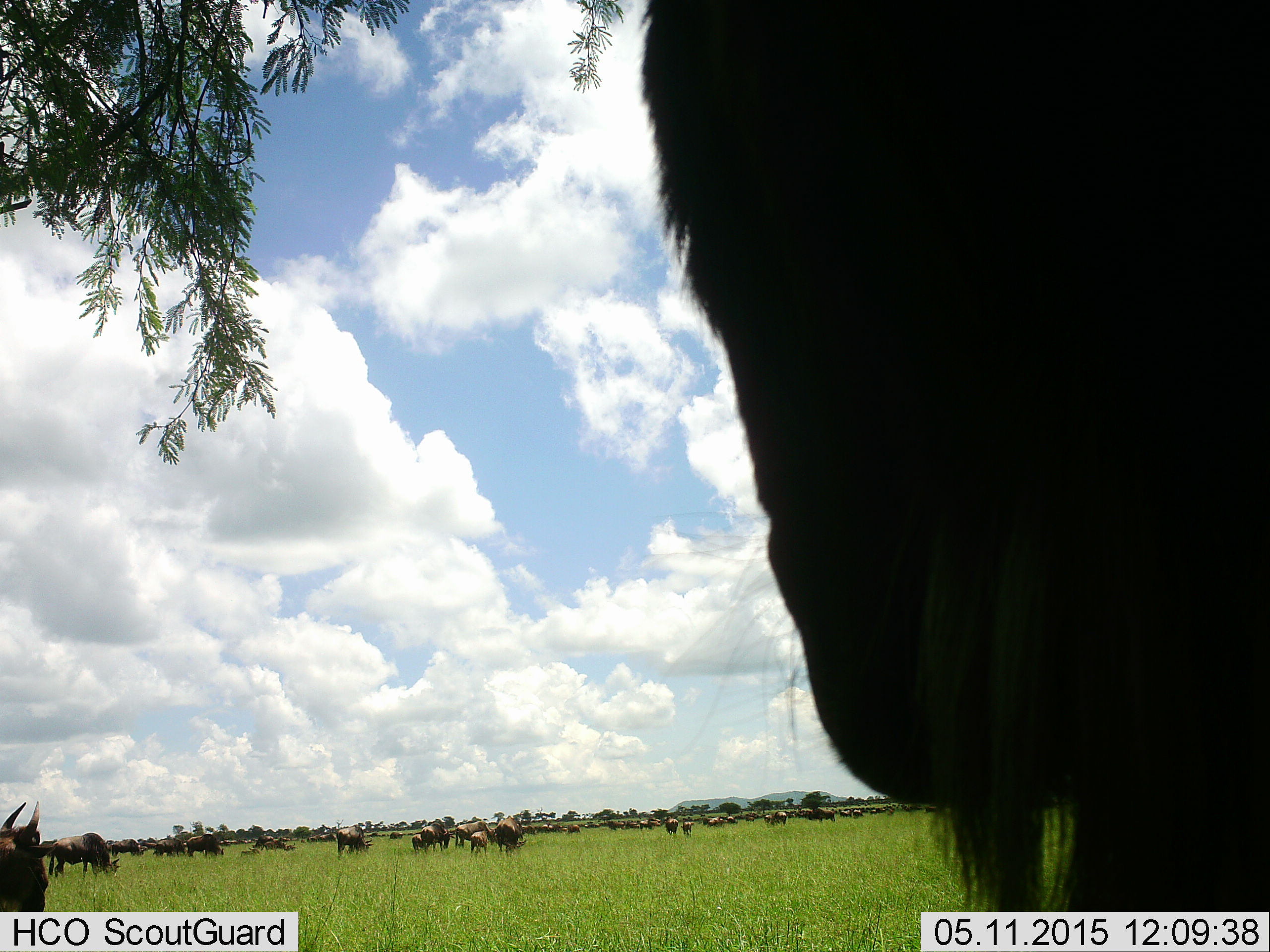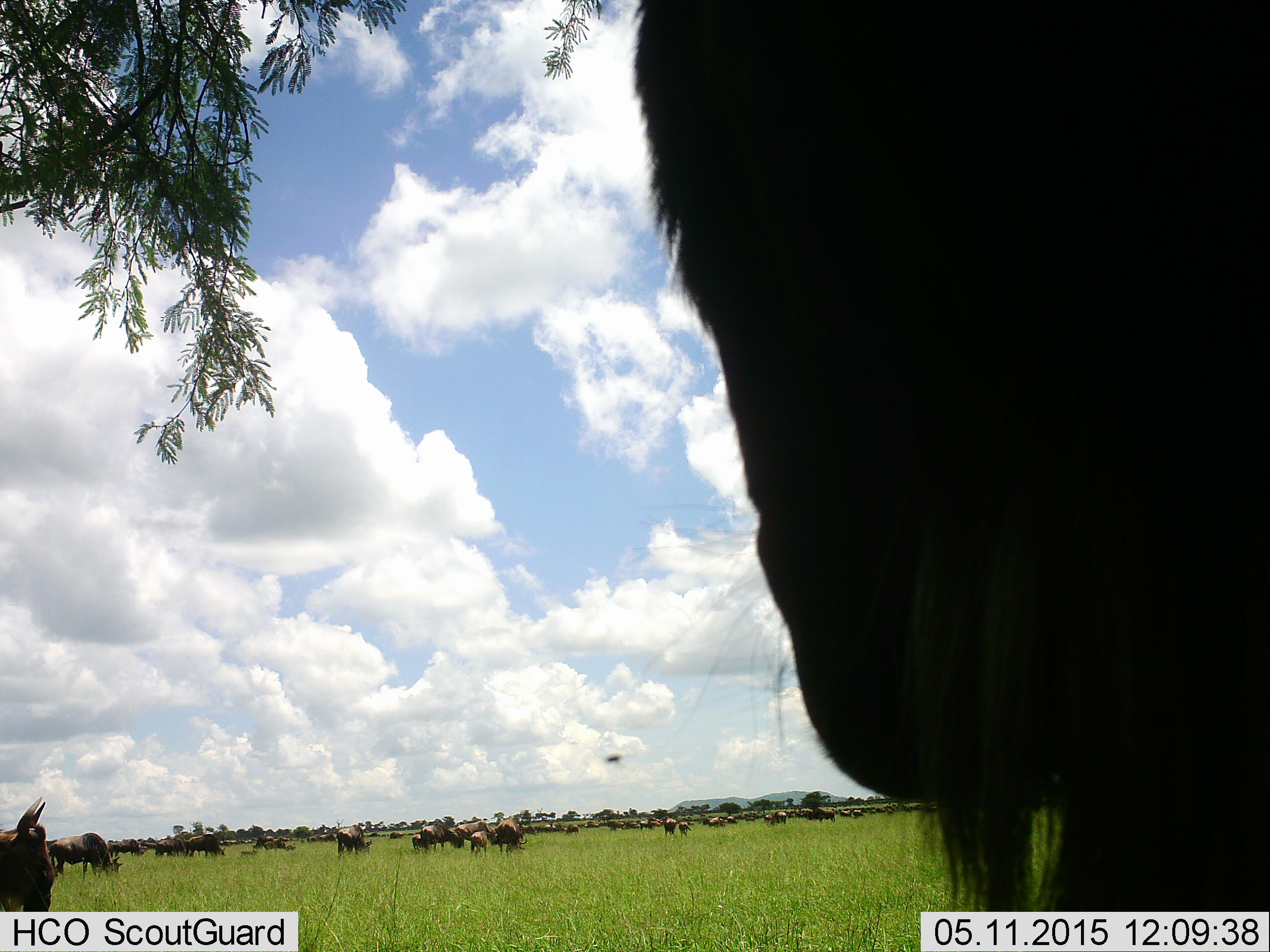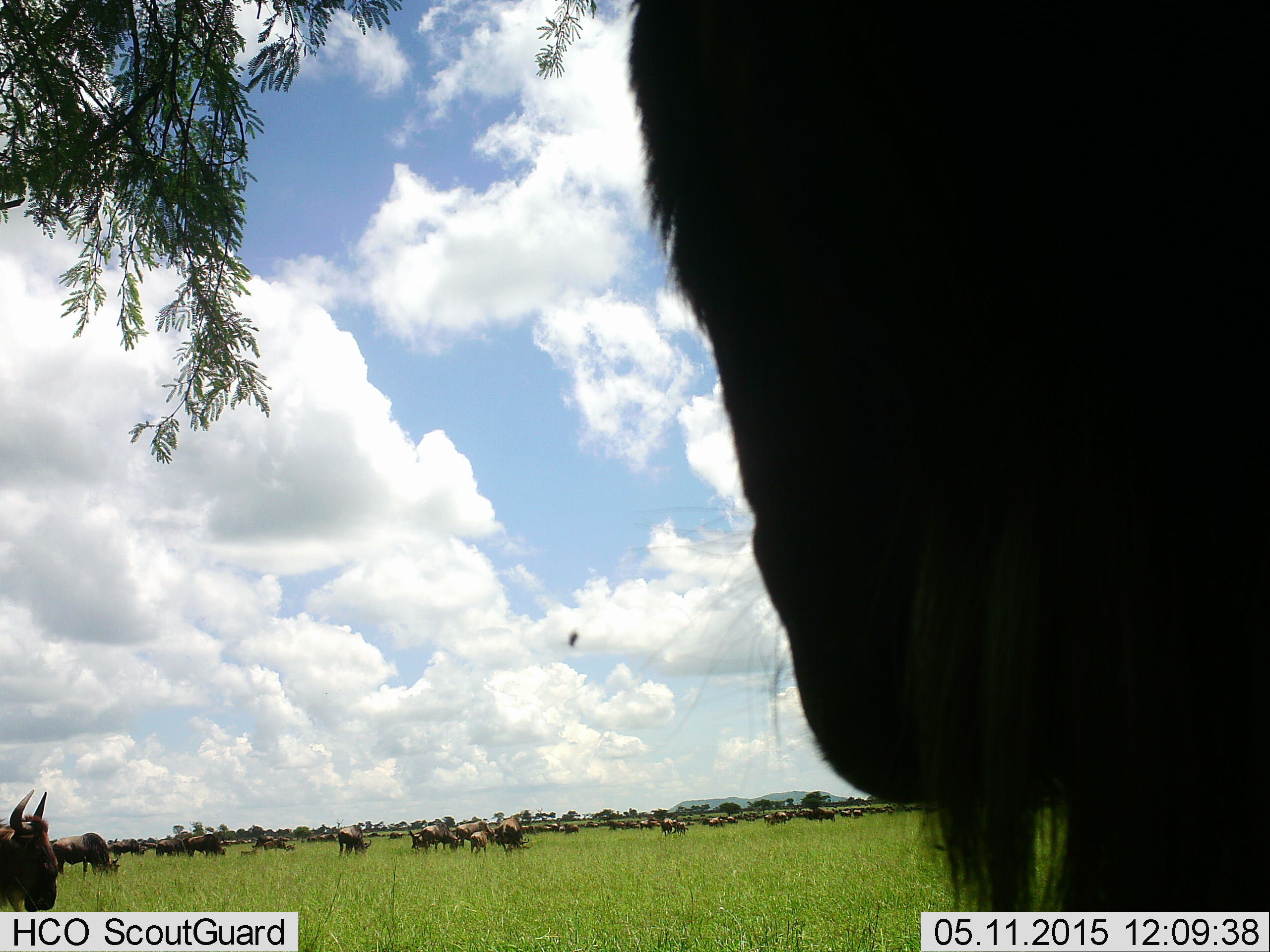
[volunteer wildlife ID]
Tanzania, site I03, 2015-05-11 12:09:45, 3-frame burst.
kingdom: Animalia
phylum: Chordata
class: Mammalia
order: Artiodactyla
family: Bovidae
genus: Connochaetes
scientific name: Connochaetes taurinus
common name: blue wildebeest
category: wildebeest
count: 11-50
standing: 92%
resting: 0%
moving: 25%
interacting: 0%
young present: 17%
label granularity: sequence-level